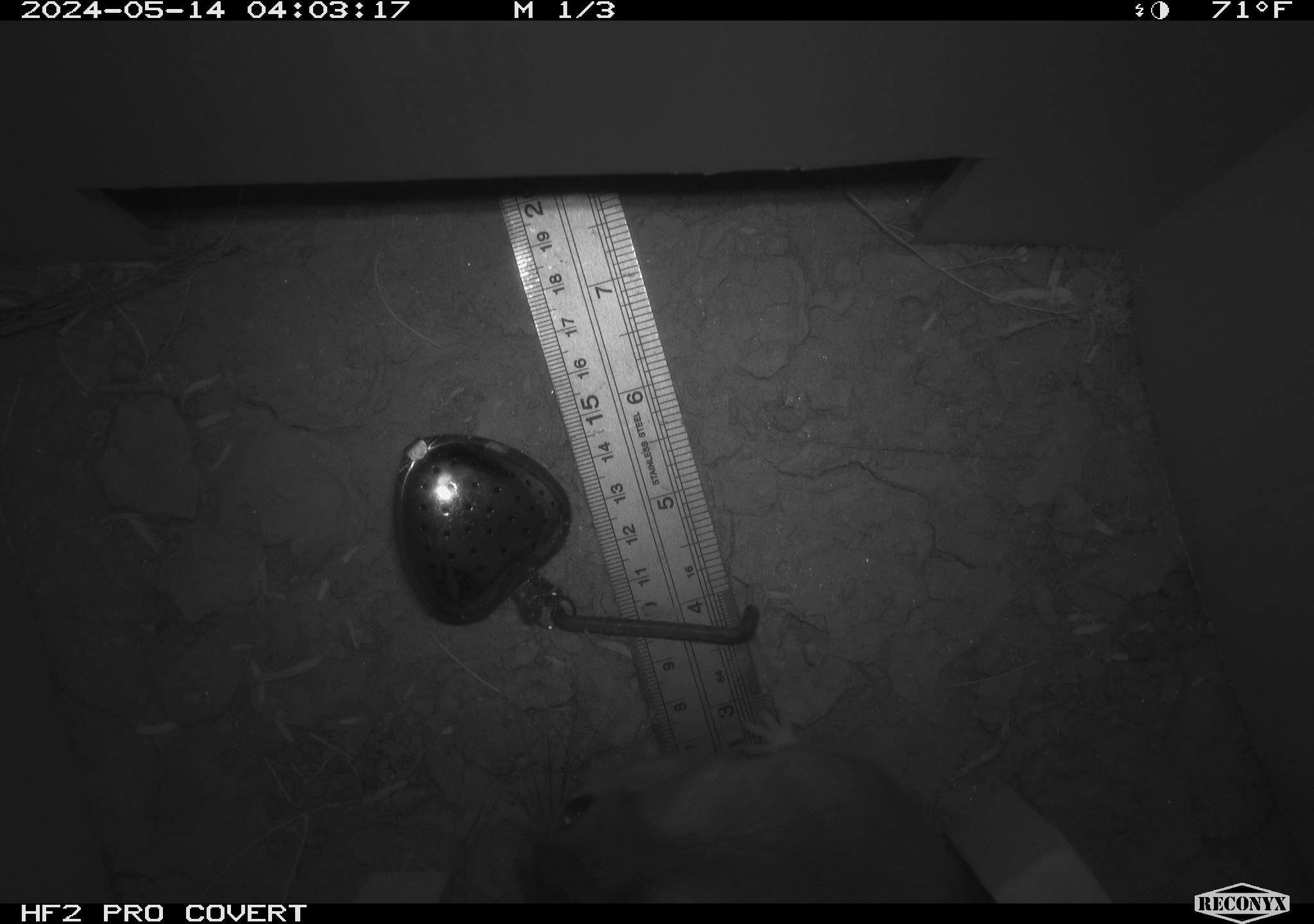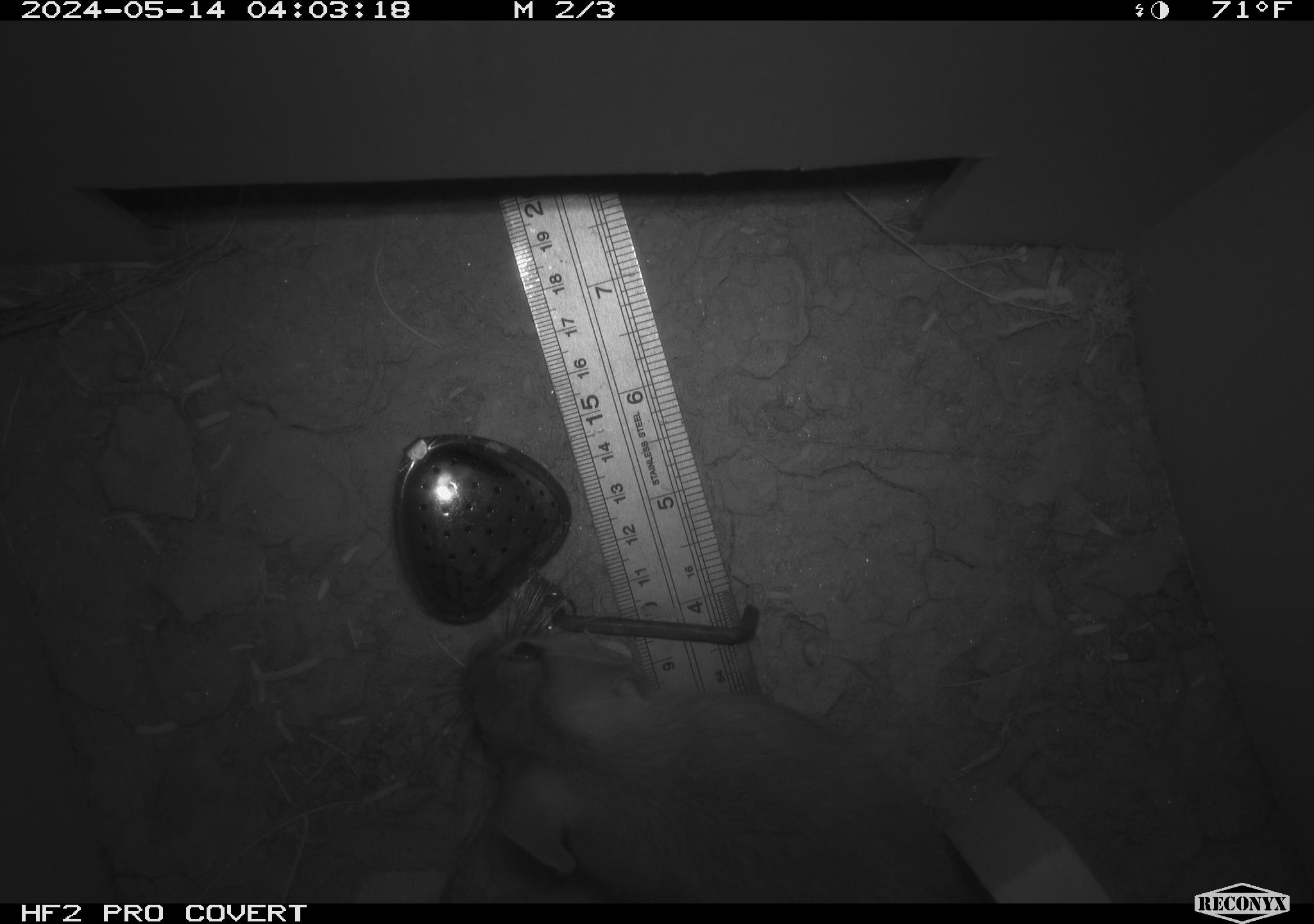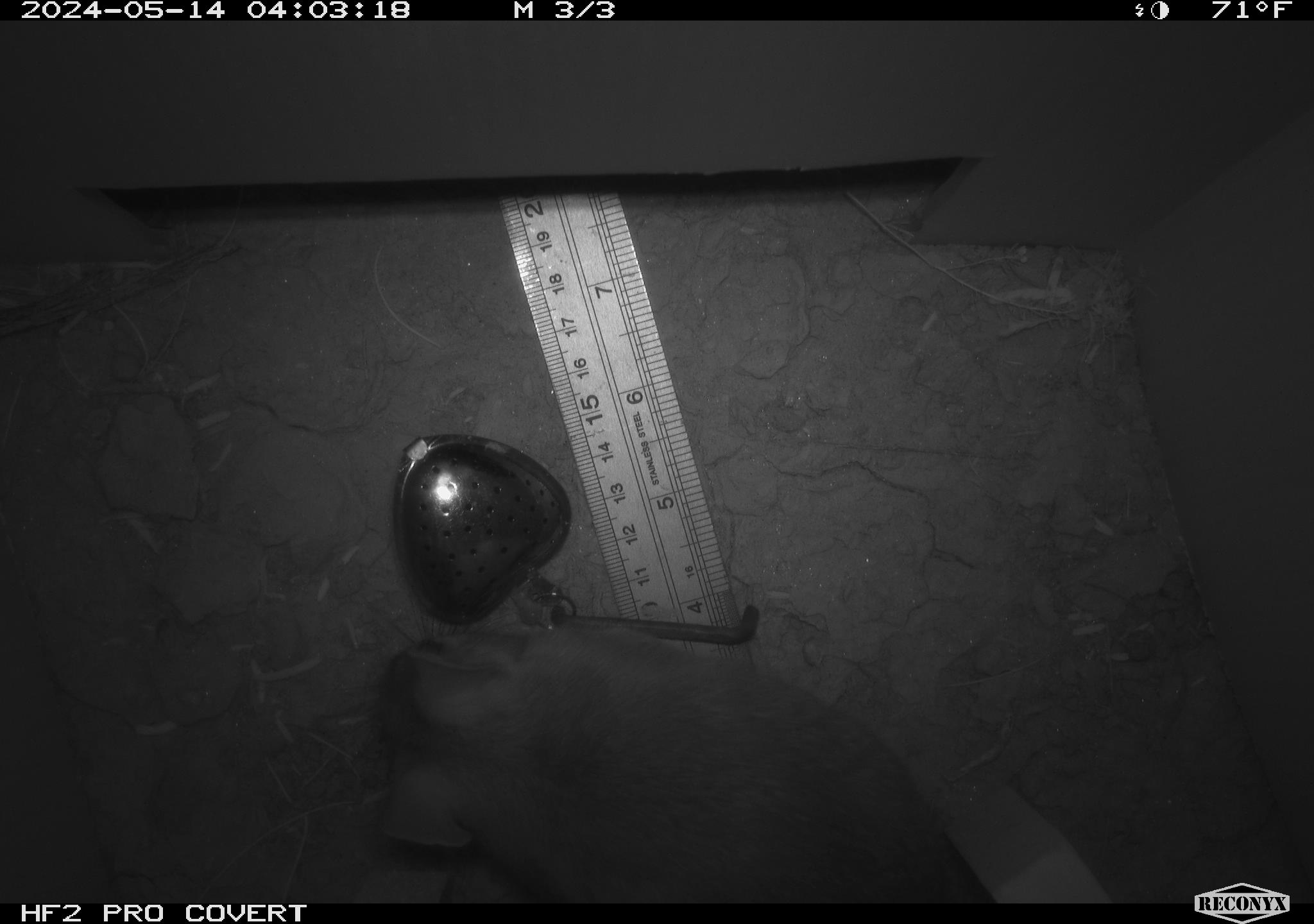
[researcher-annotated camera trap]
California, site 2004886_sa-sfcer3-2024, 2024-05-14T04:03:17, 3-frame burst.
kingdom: Animalia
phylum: Chordata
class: Mammalia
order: Rodentia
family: Cricetidae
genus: Neotoma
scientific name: Neotoma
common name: pack rat or woodrat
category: neotoma species